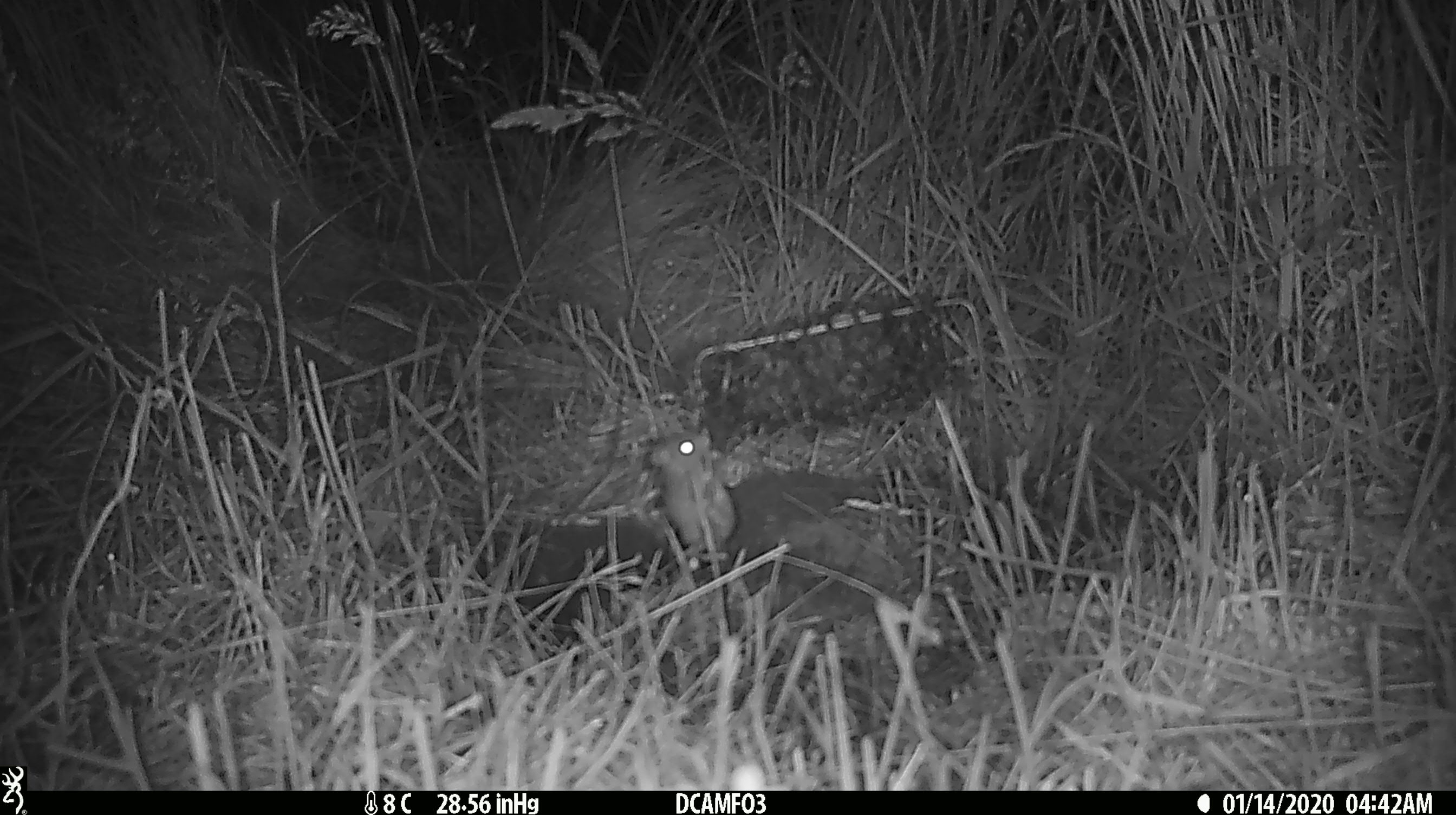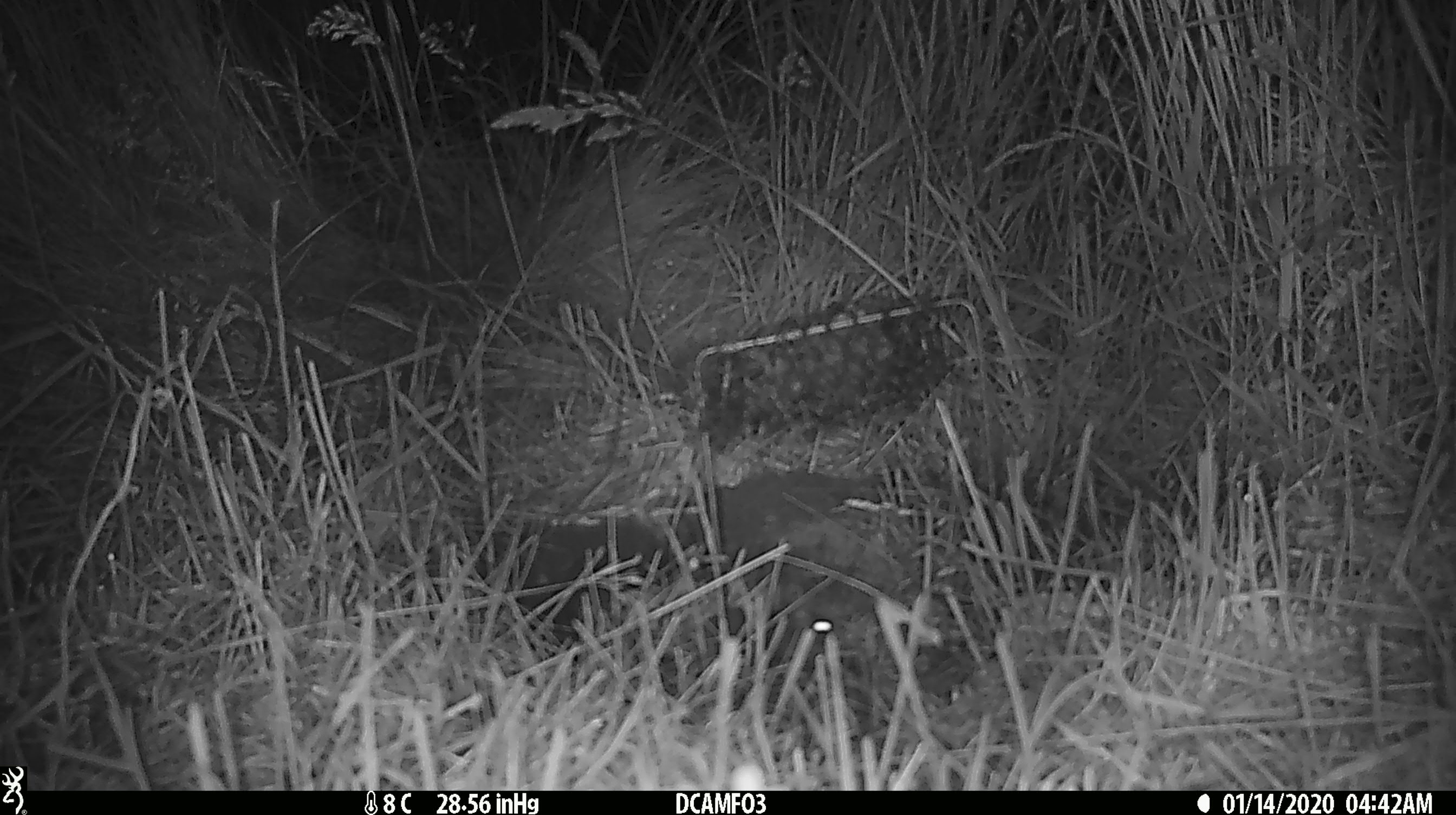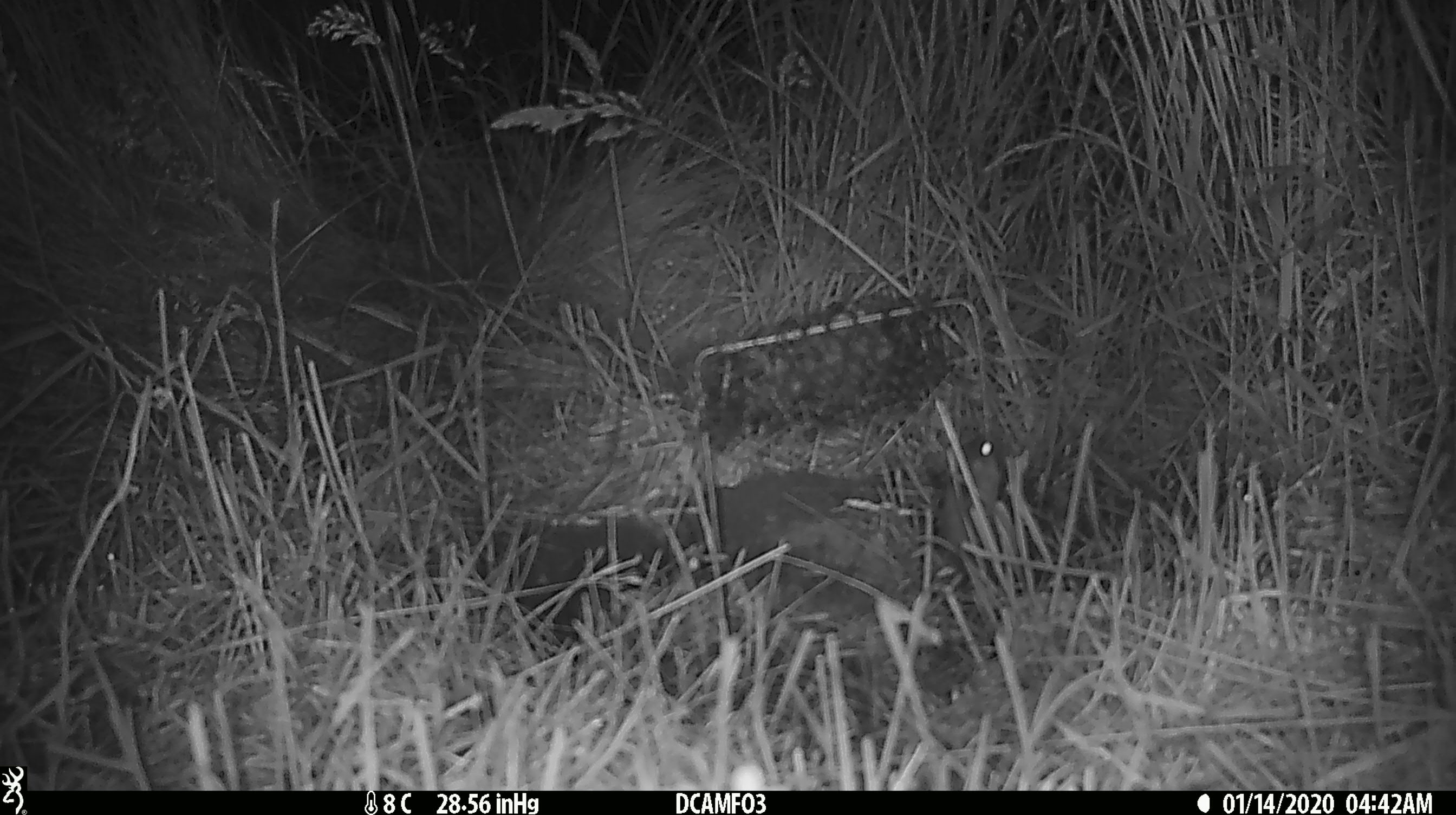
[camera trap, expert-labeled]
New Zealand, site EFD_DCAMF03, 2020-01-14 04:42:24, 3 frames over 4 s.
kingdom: Animalia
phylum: Chordata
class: Mammalia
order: Rodentia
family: Muridae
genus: Mus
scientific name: Mus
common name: mouse